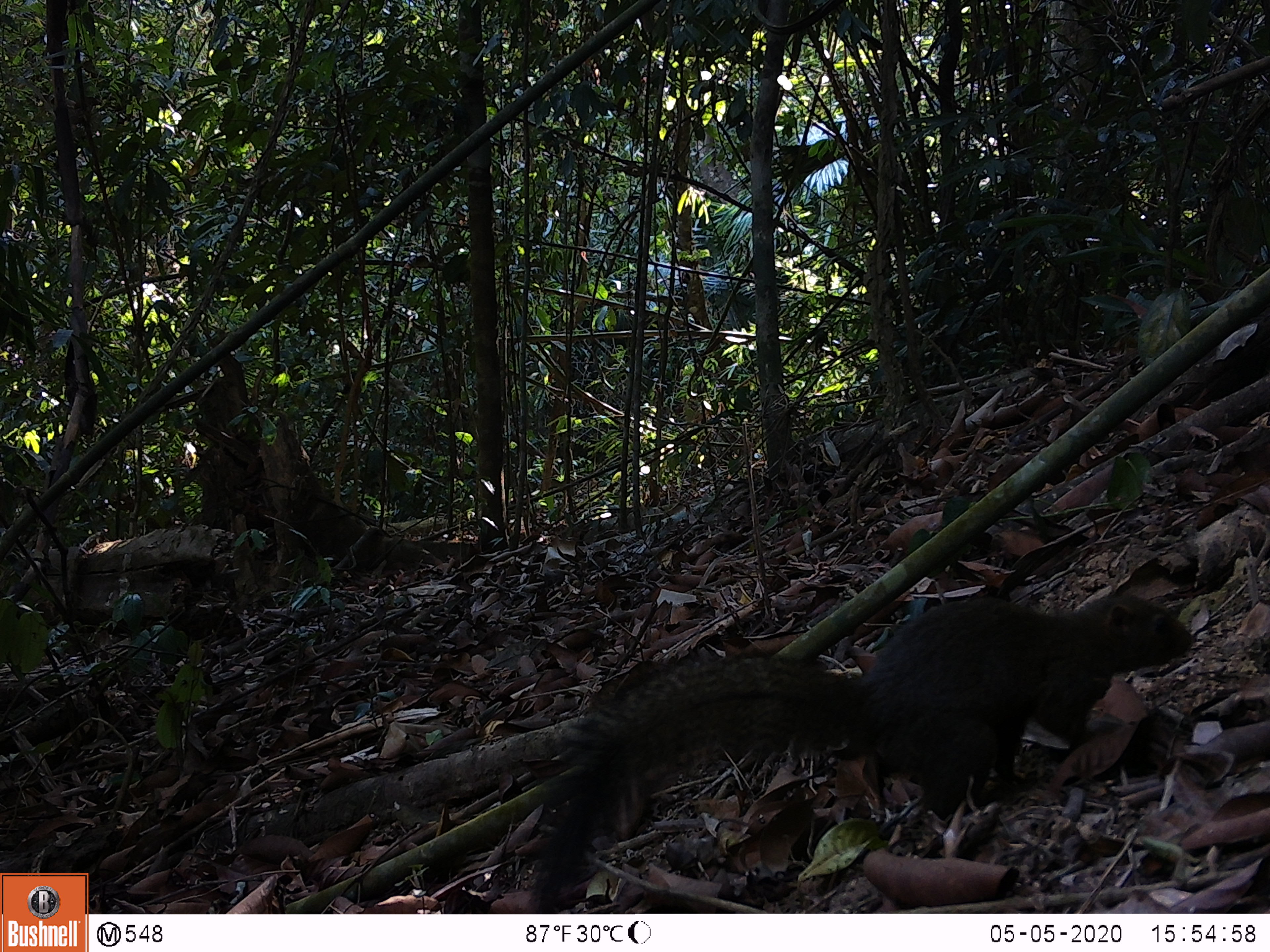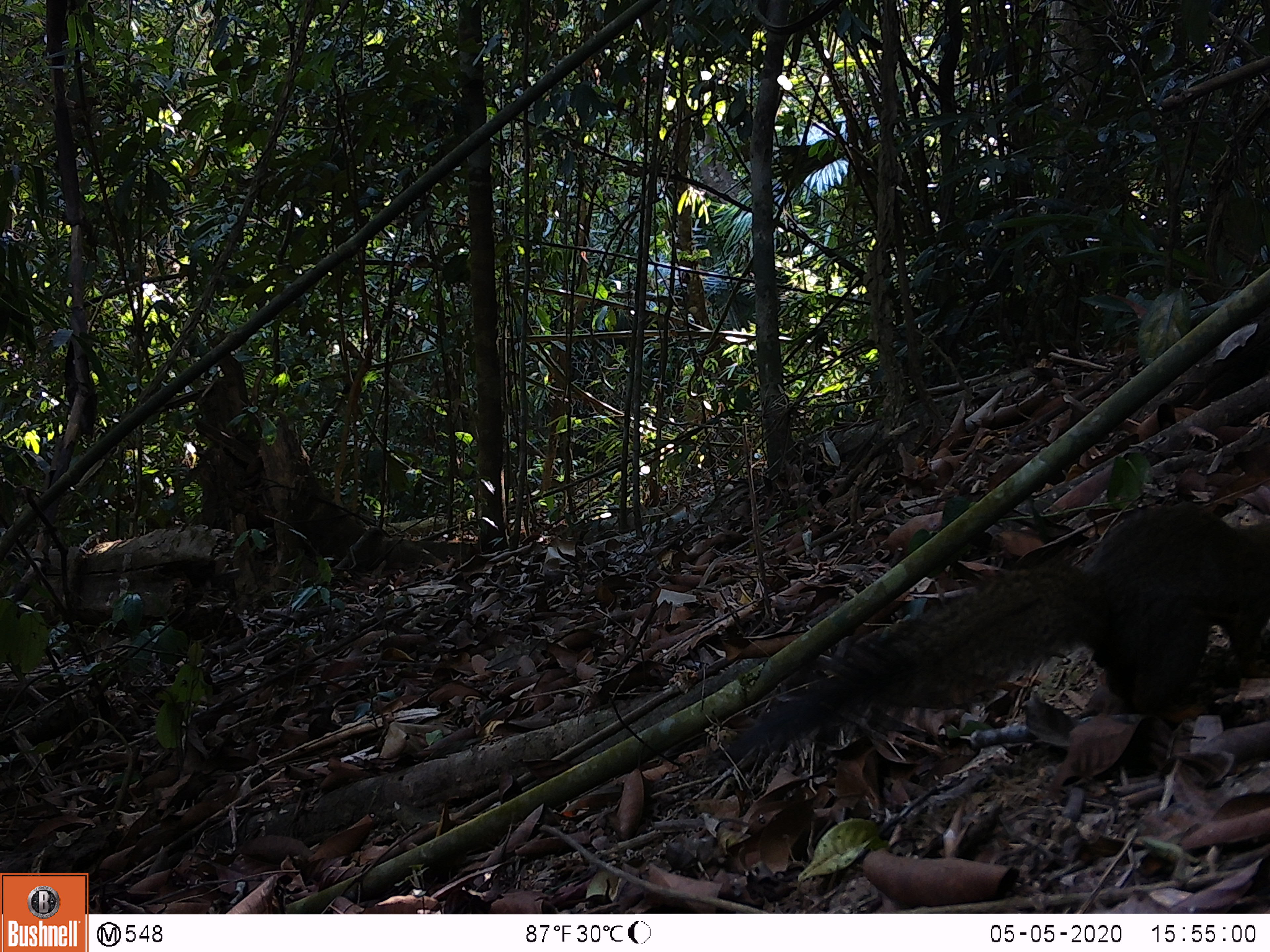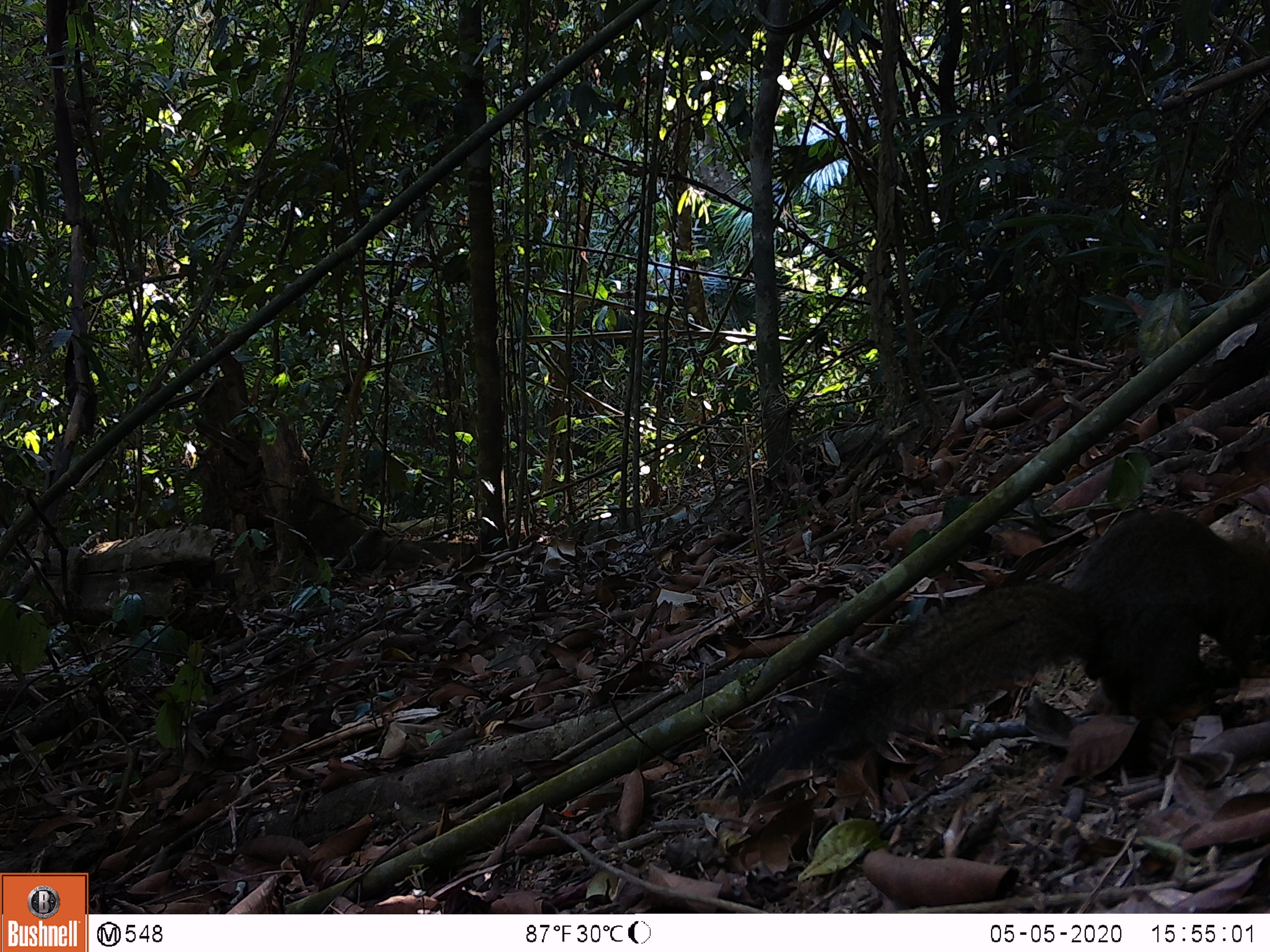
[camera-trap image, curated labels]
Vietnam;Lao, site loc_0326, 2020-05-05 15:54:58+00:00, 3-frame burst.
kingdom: Animalia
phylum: Chordata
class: Mammalia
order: Rodentia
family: Sciuridae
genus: Callosciurus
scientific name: Callosciurus erythraeus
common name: pallas's squirrel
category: pallass squirrel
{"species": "pallass squirrel (pallas's squirrel) (Callosciurus erythraeus)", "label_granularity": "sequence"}